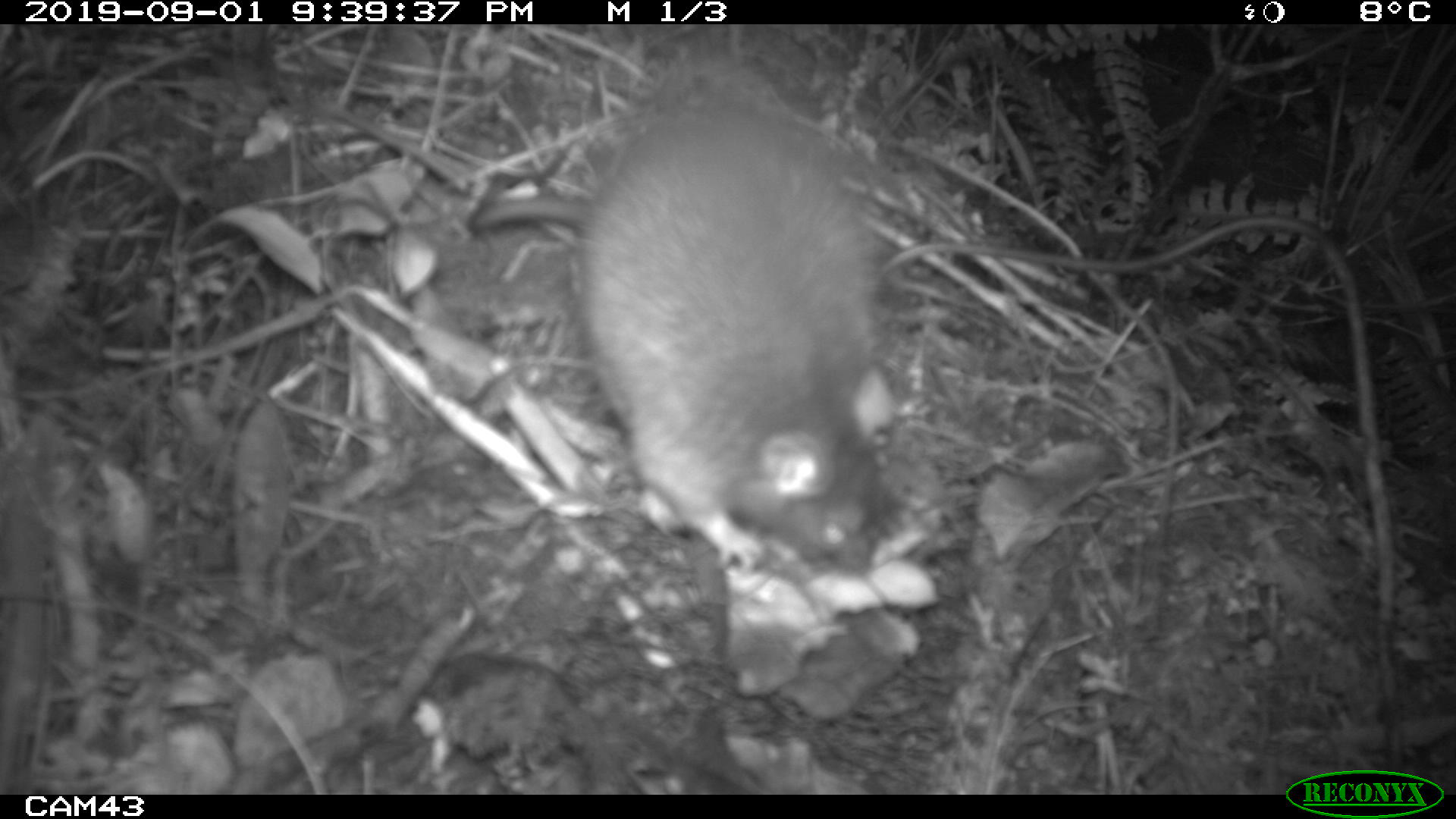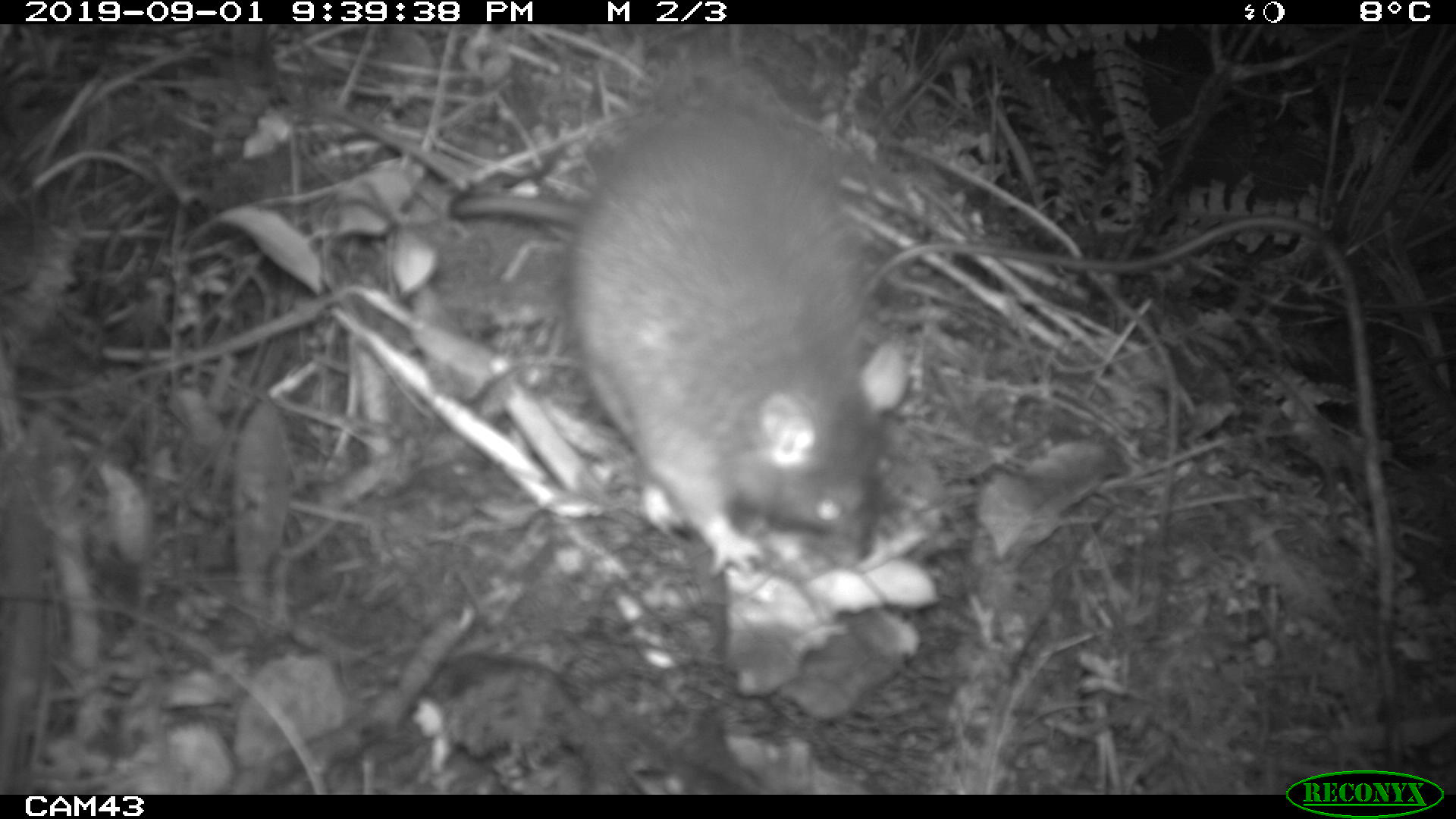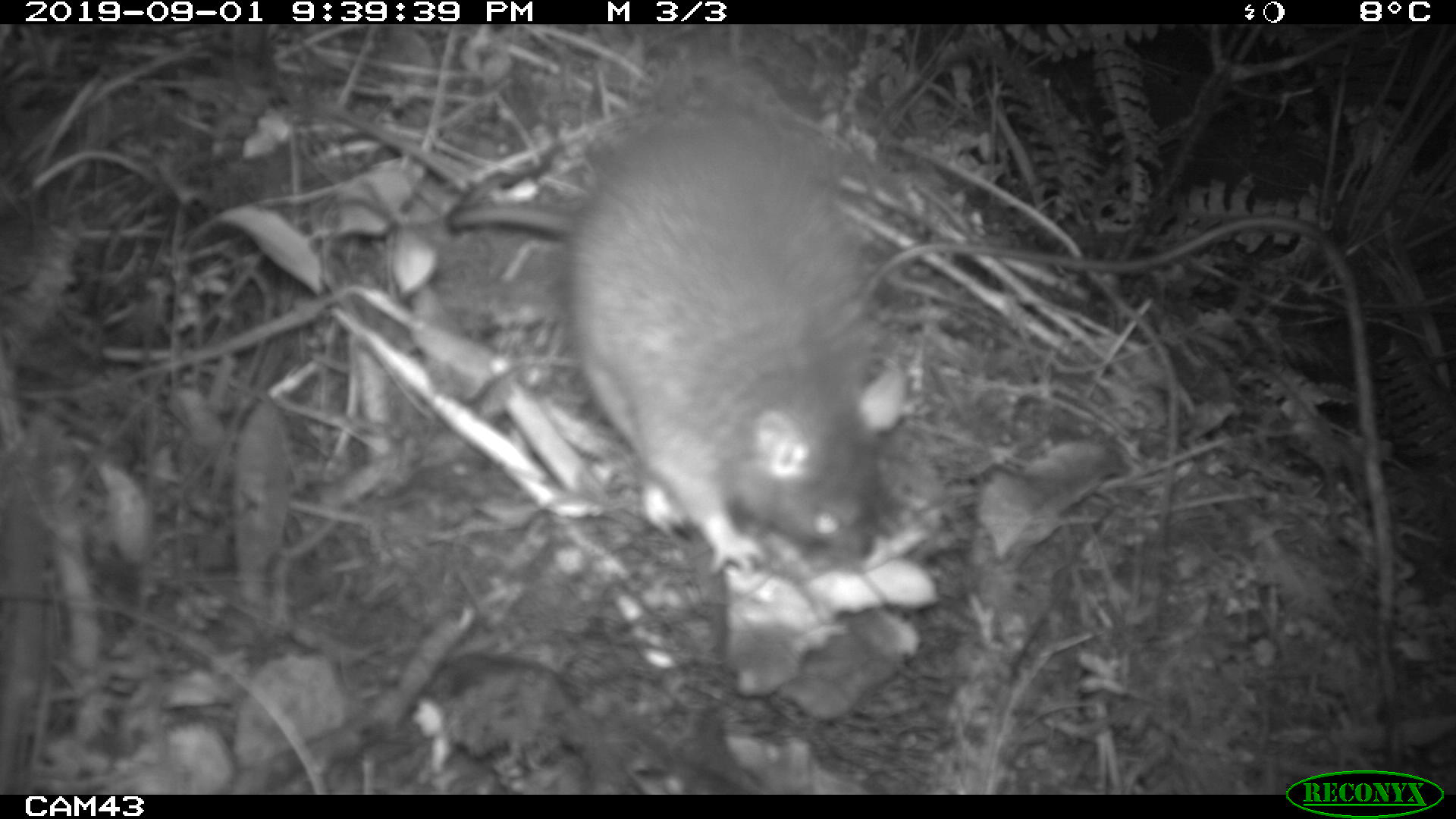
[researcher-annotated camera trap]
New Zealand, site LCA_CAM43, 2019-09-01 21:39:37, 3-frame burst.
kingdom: Animalia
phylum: Chordata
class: Mammalia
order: Rodentia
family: Muridae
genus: Rattus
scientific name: Rattus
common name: rat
Rat (Rattus).